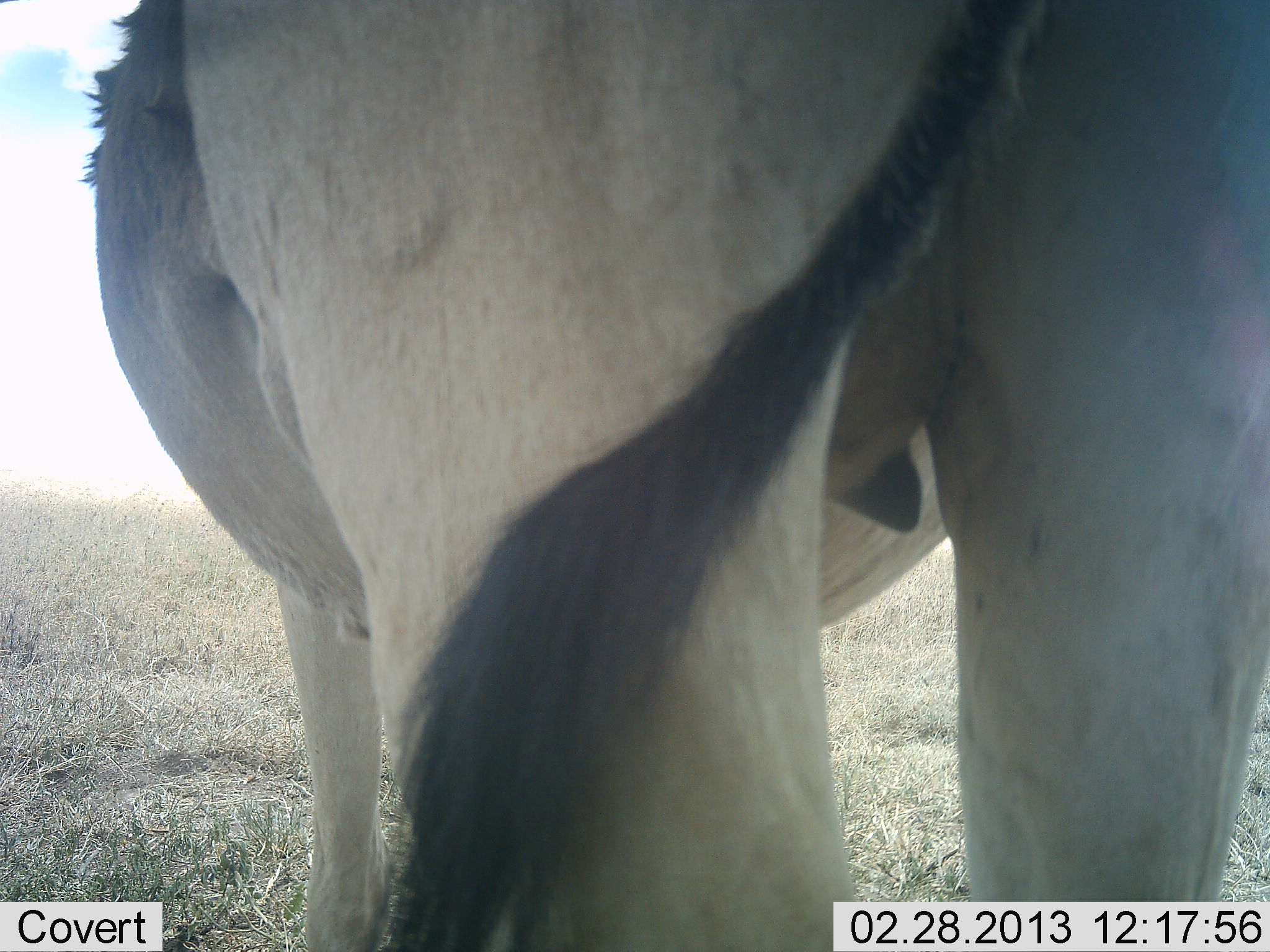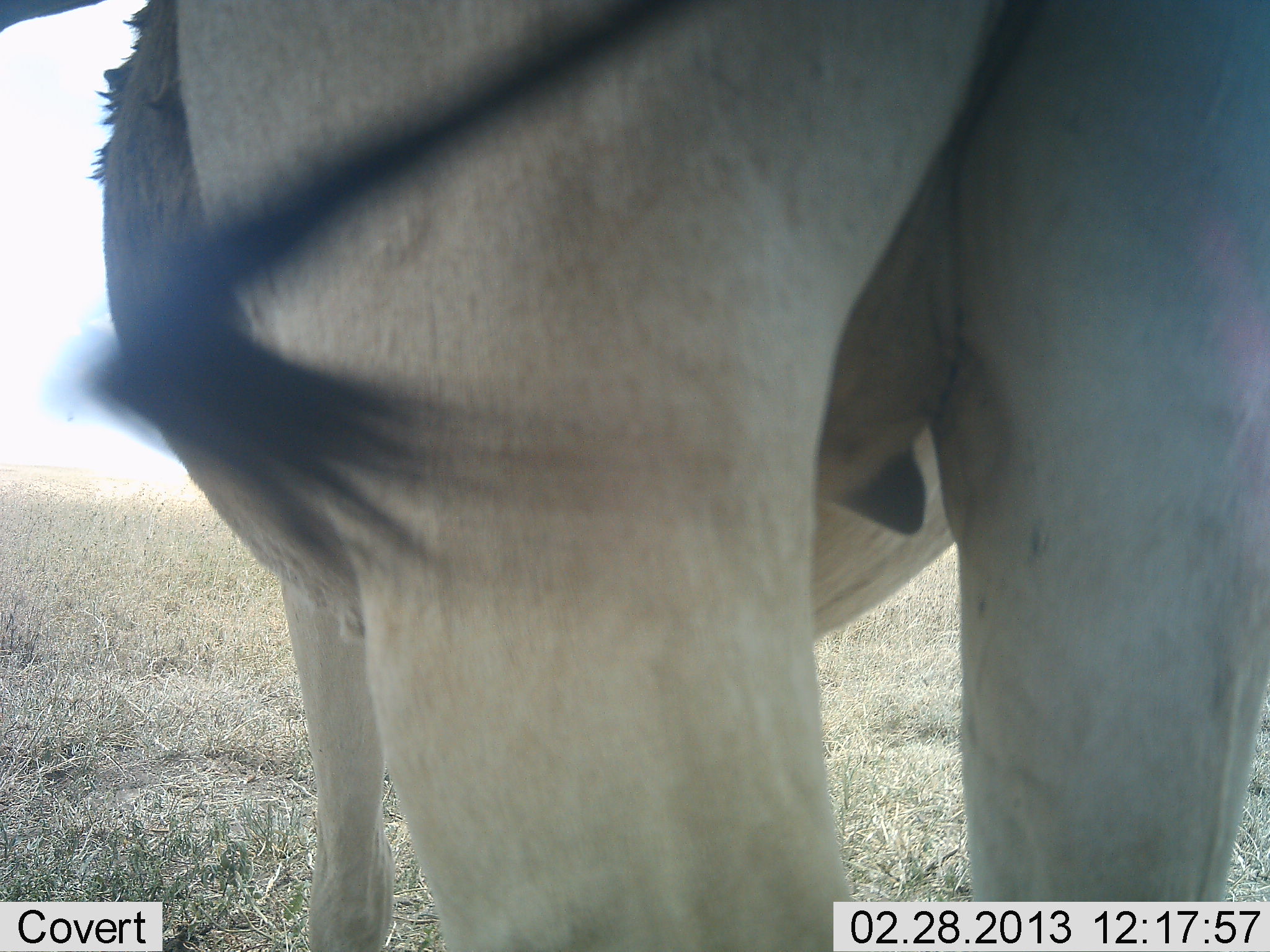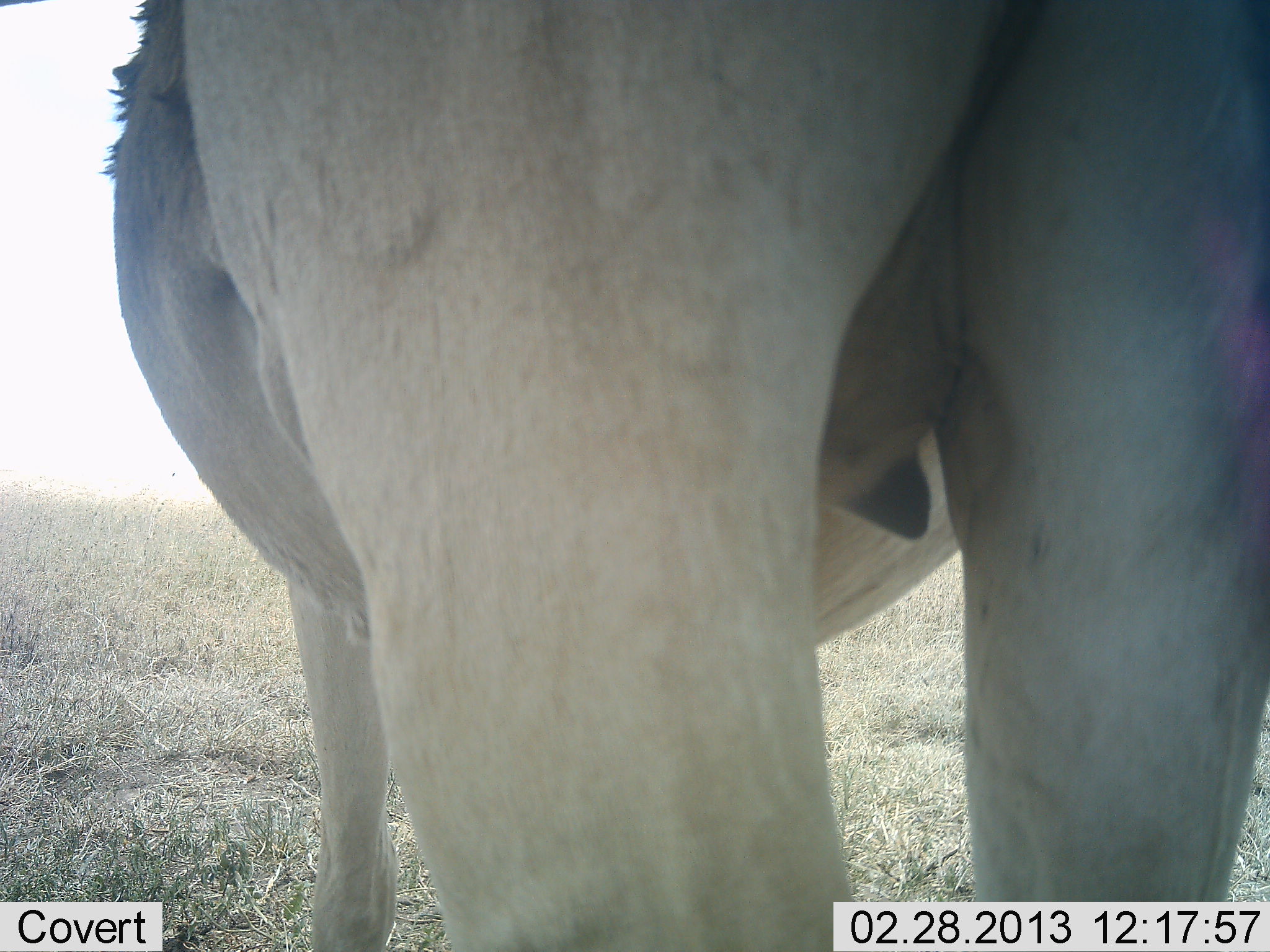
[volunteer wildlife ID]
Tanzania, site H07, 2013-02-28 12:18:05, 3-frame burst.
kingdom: Animalia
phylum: Chordata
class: Mammalia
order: Artiodactyla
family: Bovidae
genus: Alcelaphus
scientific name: Alcelaphus buselaphus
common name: hartebeest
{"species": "hartebeest (Alcelaphus buselaphus)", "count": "1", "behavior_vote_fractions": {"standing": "100%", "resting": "0%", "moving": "0%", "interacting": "0%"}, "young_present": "0%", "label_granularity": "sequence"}